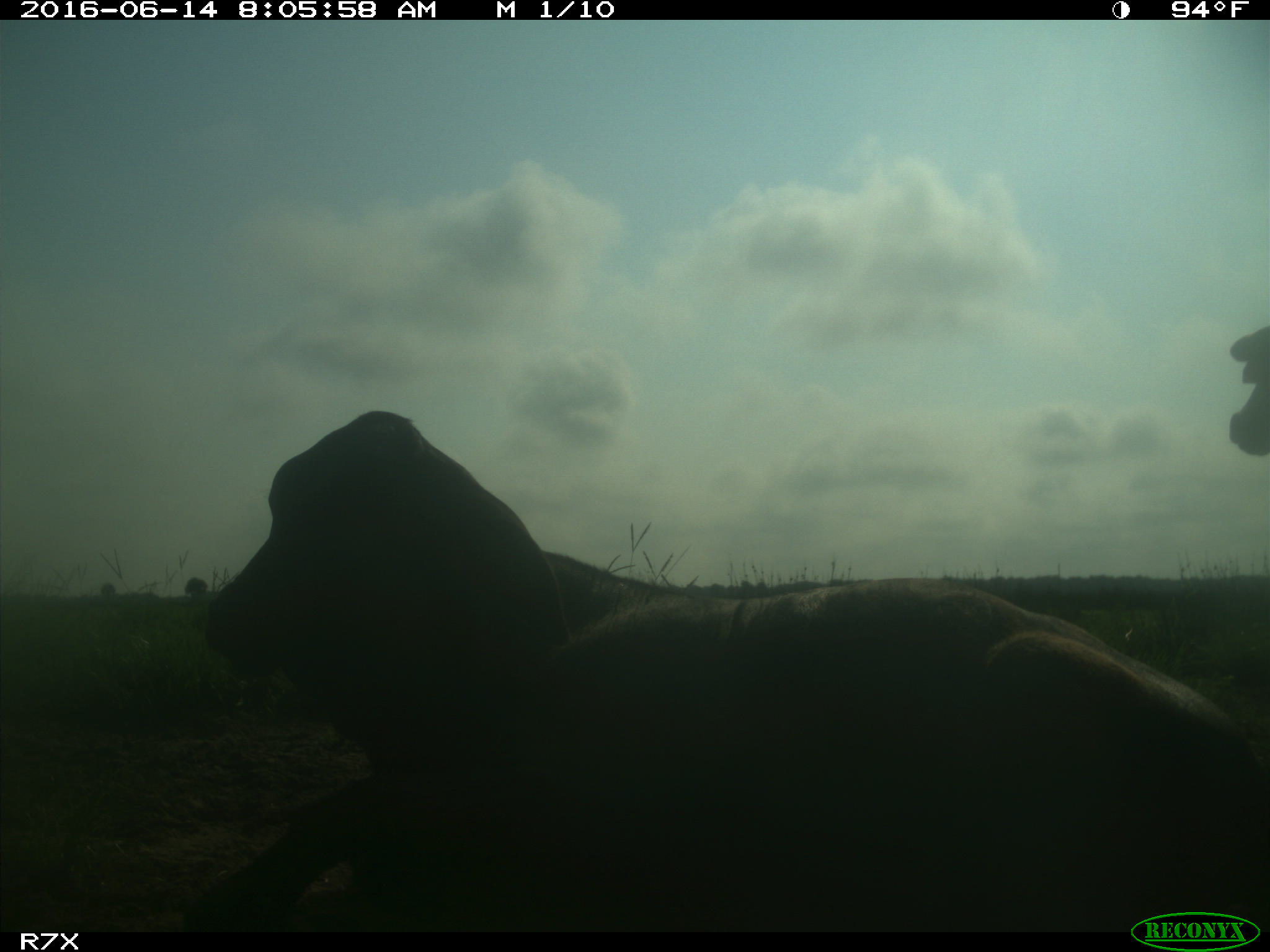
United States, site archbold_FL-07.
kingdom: Animalia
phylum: Chordata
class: Mammalia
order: Artiodactyla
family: Bovidae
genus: Bos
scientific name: Bos taurus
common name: domestic cow